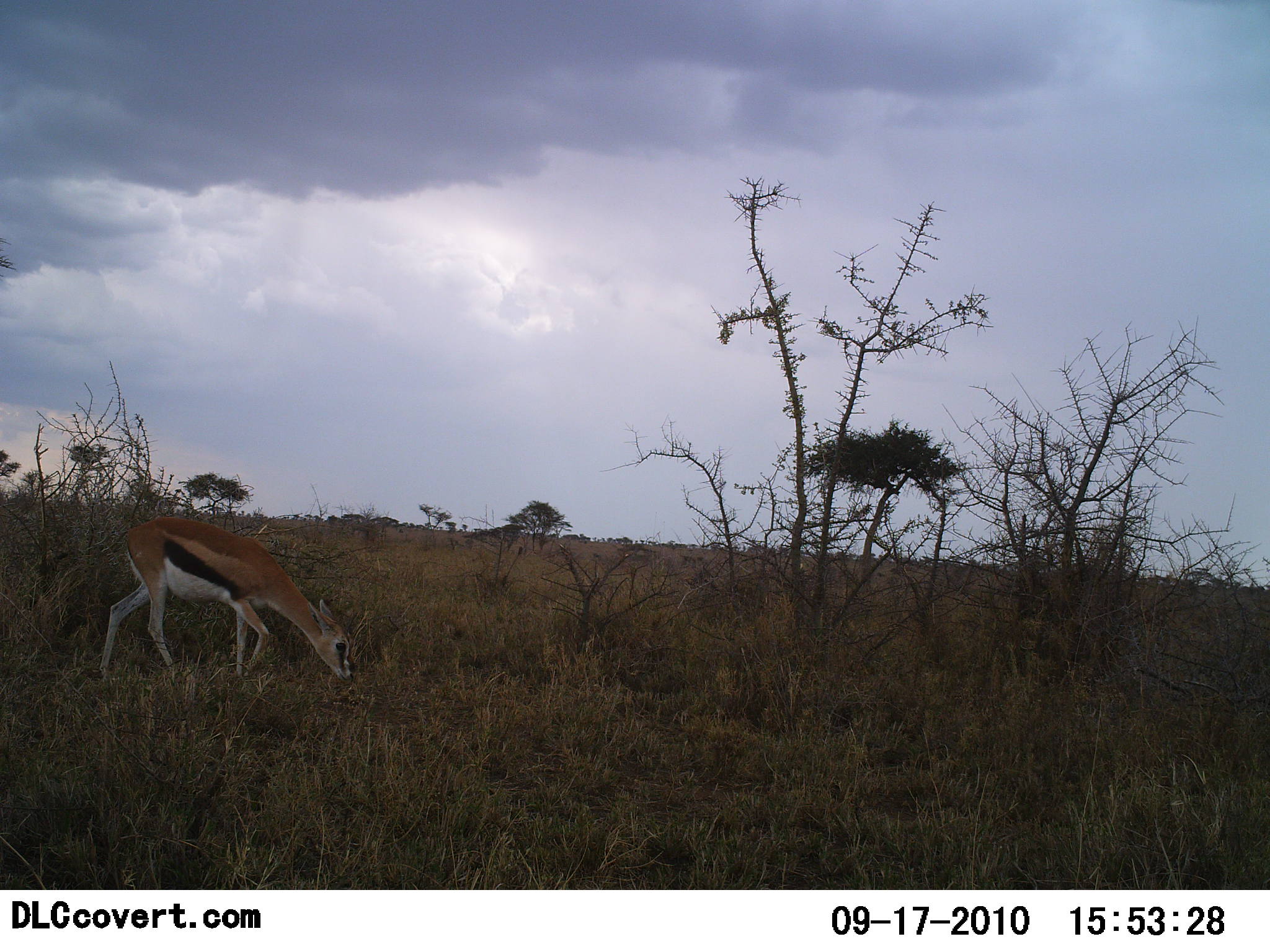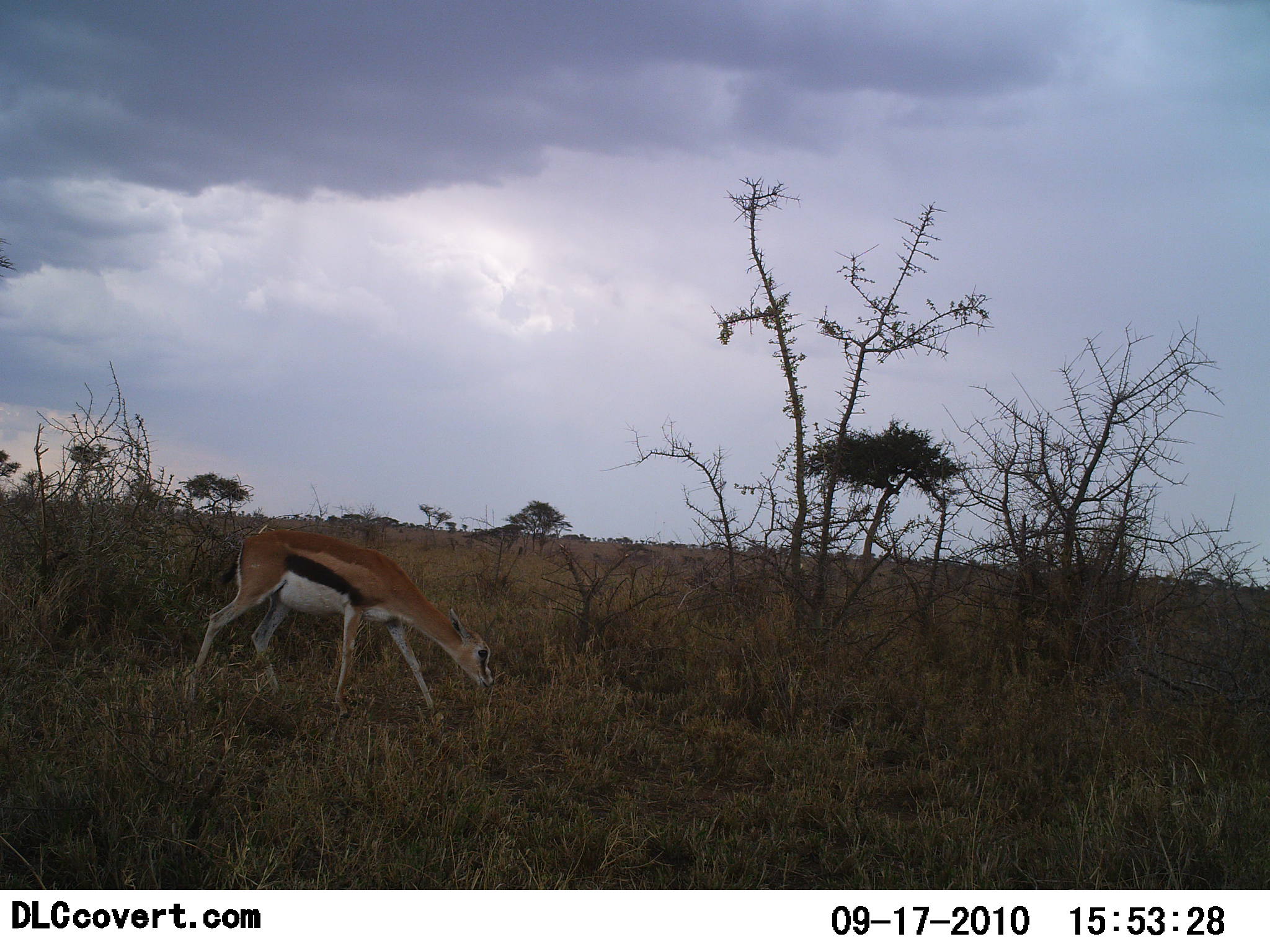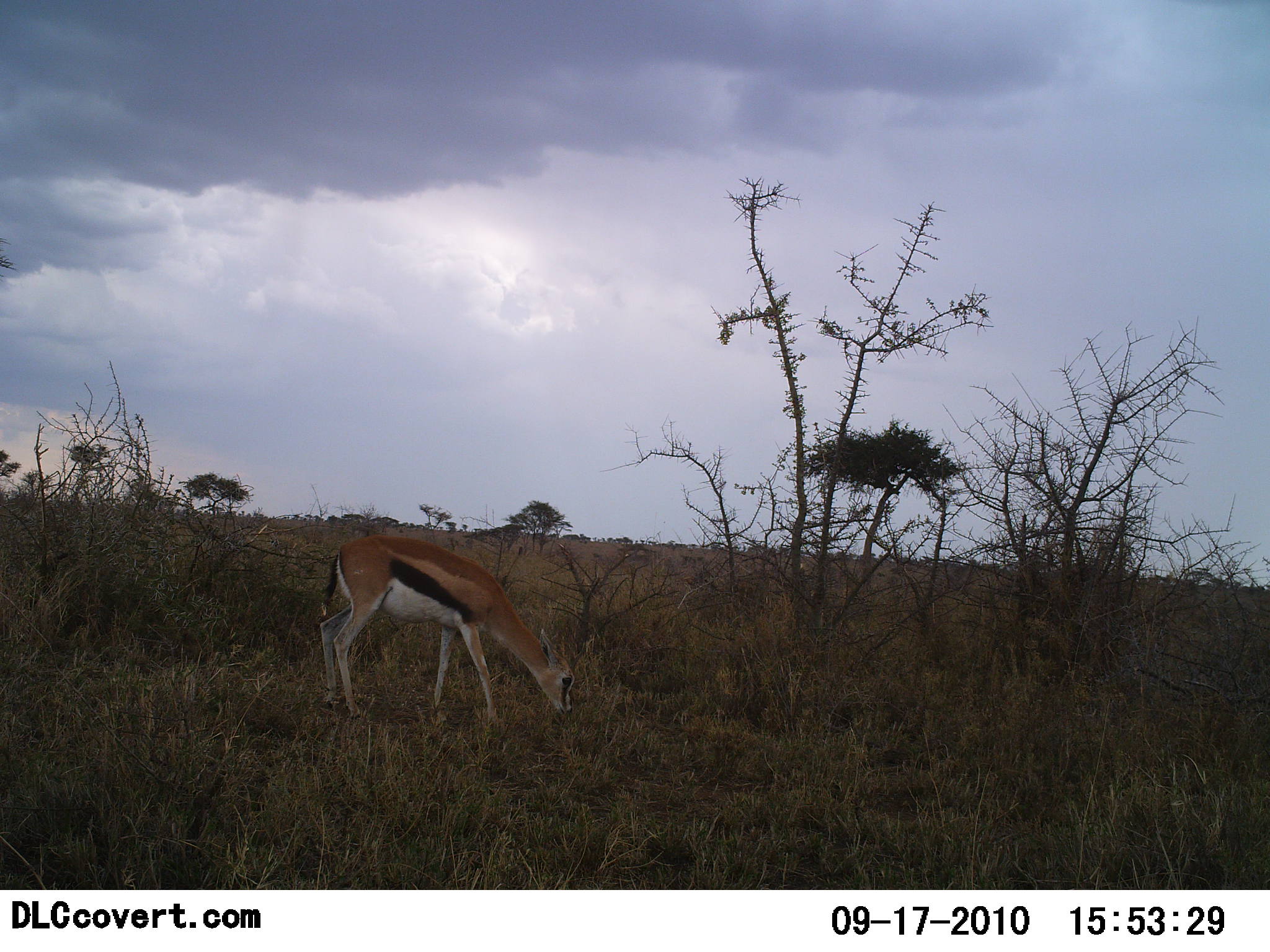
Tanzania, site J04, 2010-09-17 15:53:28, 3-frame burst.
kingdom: Animalia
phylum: Chordata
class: Mammalia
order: Artiodactyla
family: Bovidae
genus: Eudorcas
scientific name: Eudorcas thomsonii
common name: thomson's gazelle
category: gazellethomsons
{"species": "gazellethomsons (thomson's gazelle) (Eudorcas thomsonii)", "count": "1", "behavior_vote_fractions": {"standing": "0%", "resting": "0%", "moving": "54%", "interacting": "0%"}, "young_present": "15%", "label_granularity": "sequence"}